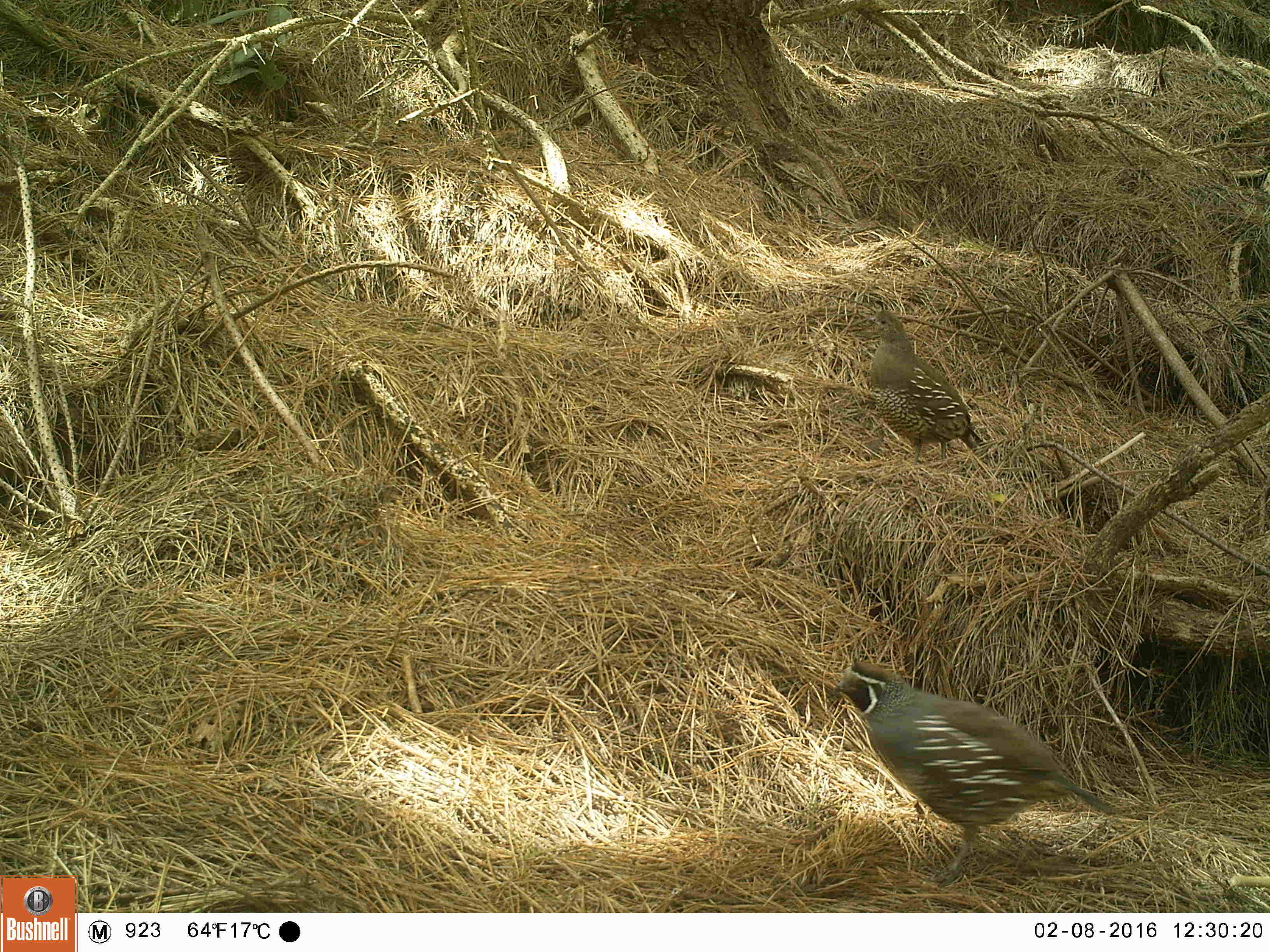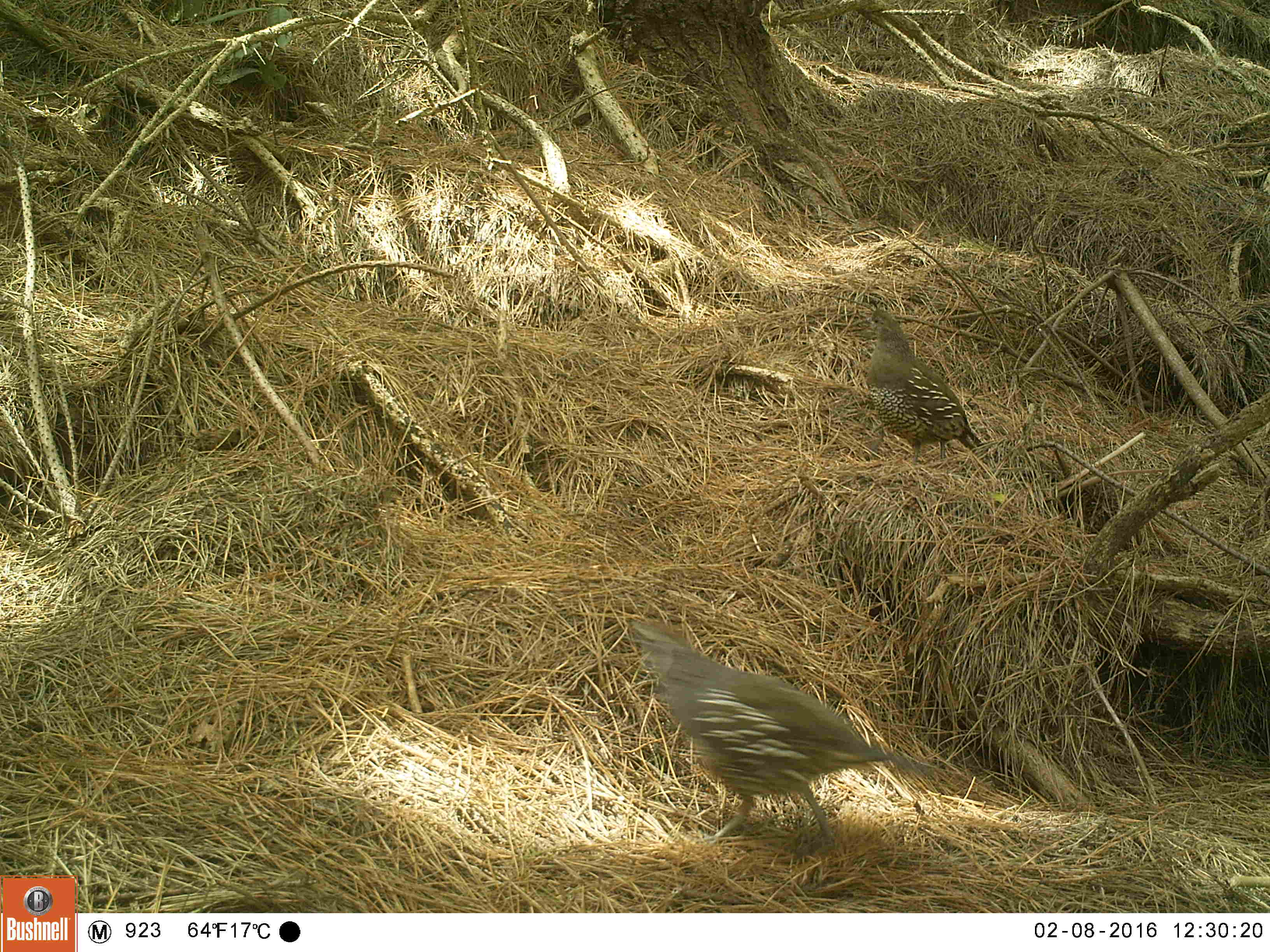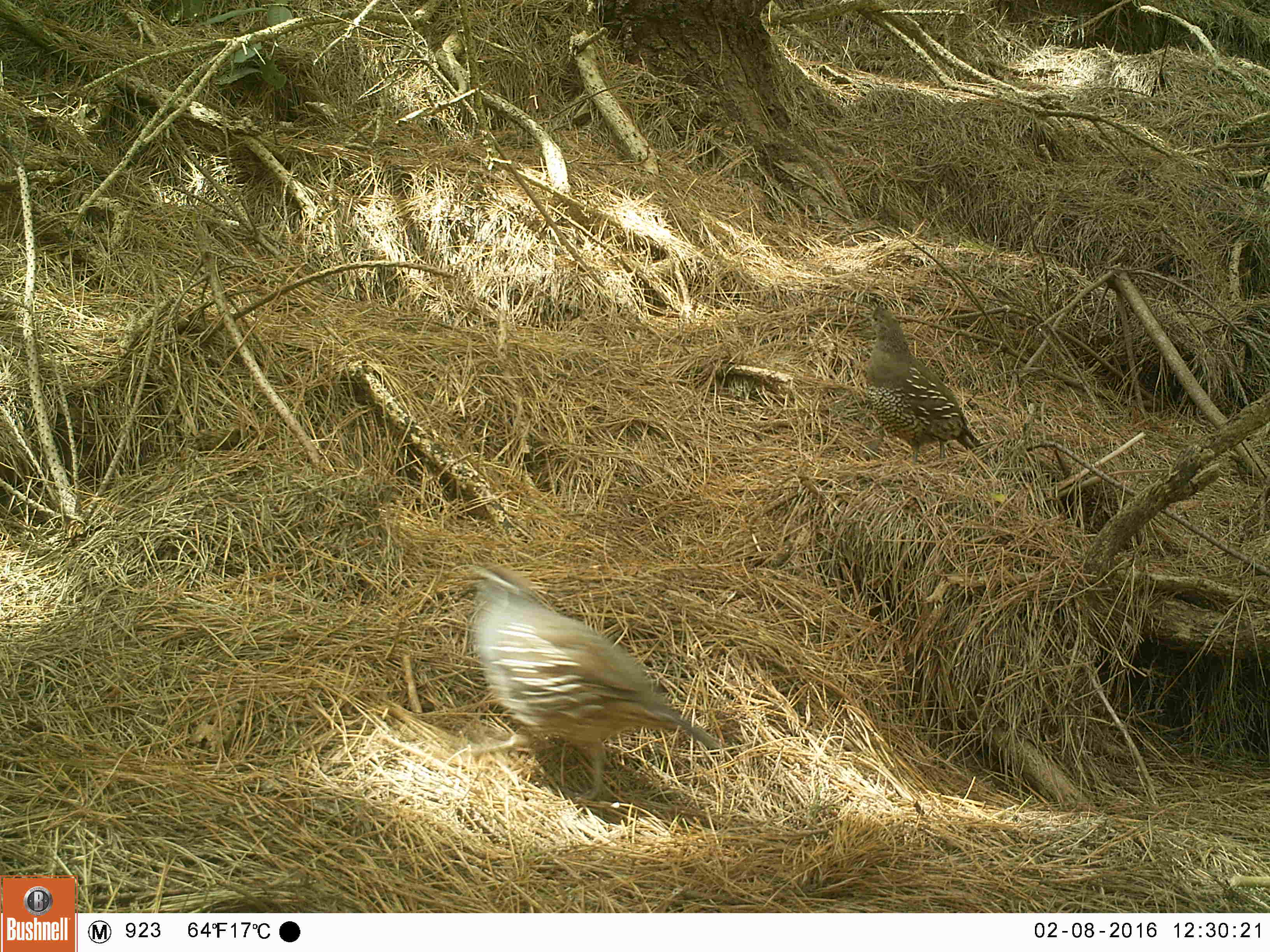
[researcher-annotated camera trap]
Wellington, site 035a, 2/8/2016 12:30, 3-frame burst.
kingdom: Animalia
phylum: Chordata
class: Aves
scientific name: Aves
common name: bird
Bird (Aves).